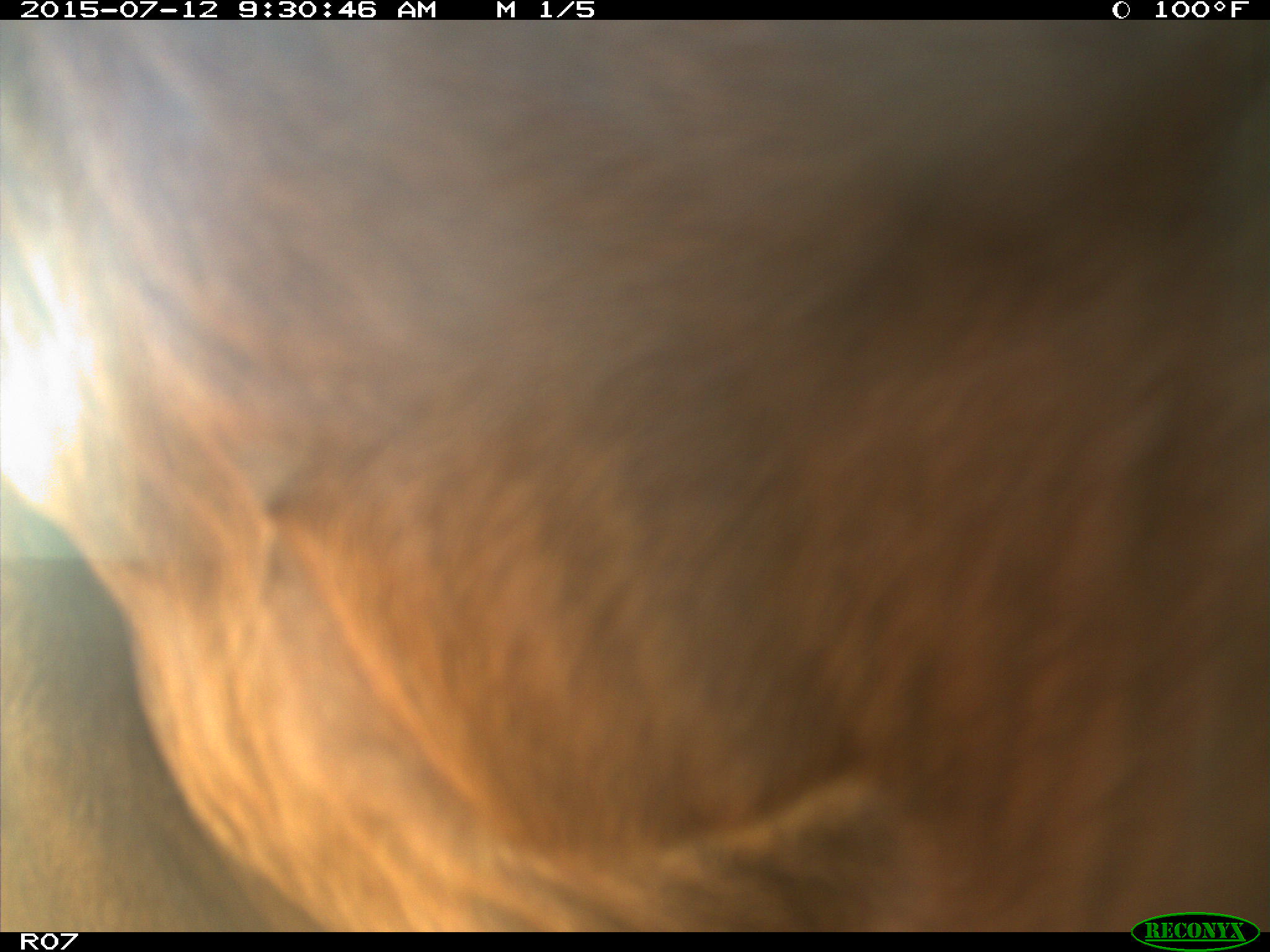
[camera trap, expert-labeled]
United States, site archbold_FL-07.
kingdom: Animalia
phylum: Chordata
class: Mammalia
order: Artiodactyla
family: Bovidae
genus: Bos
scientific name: Bos taurus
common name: domestic cow